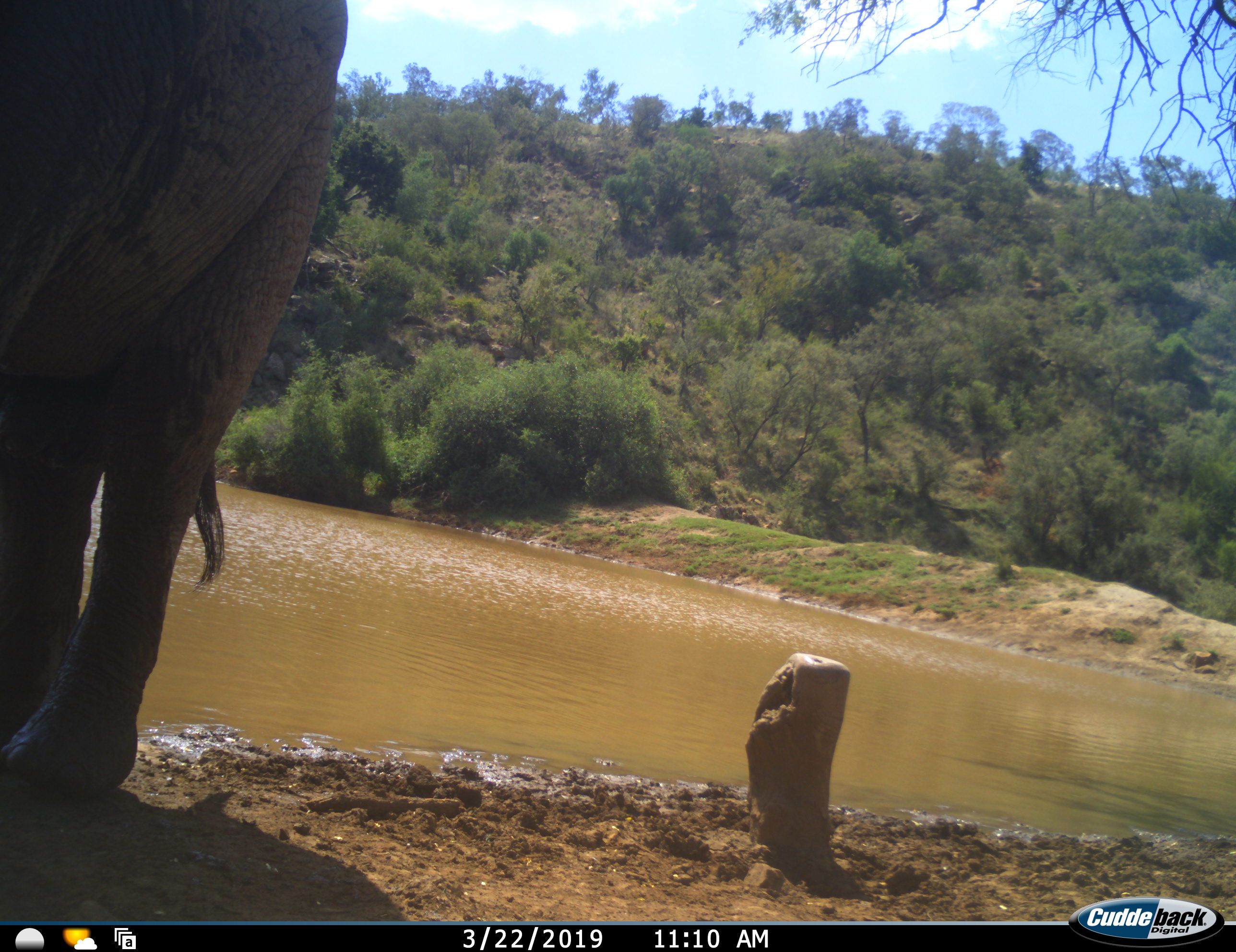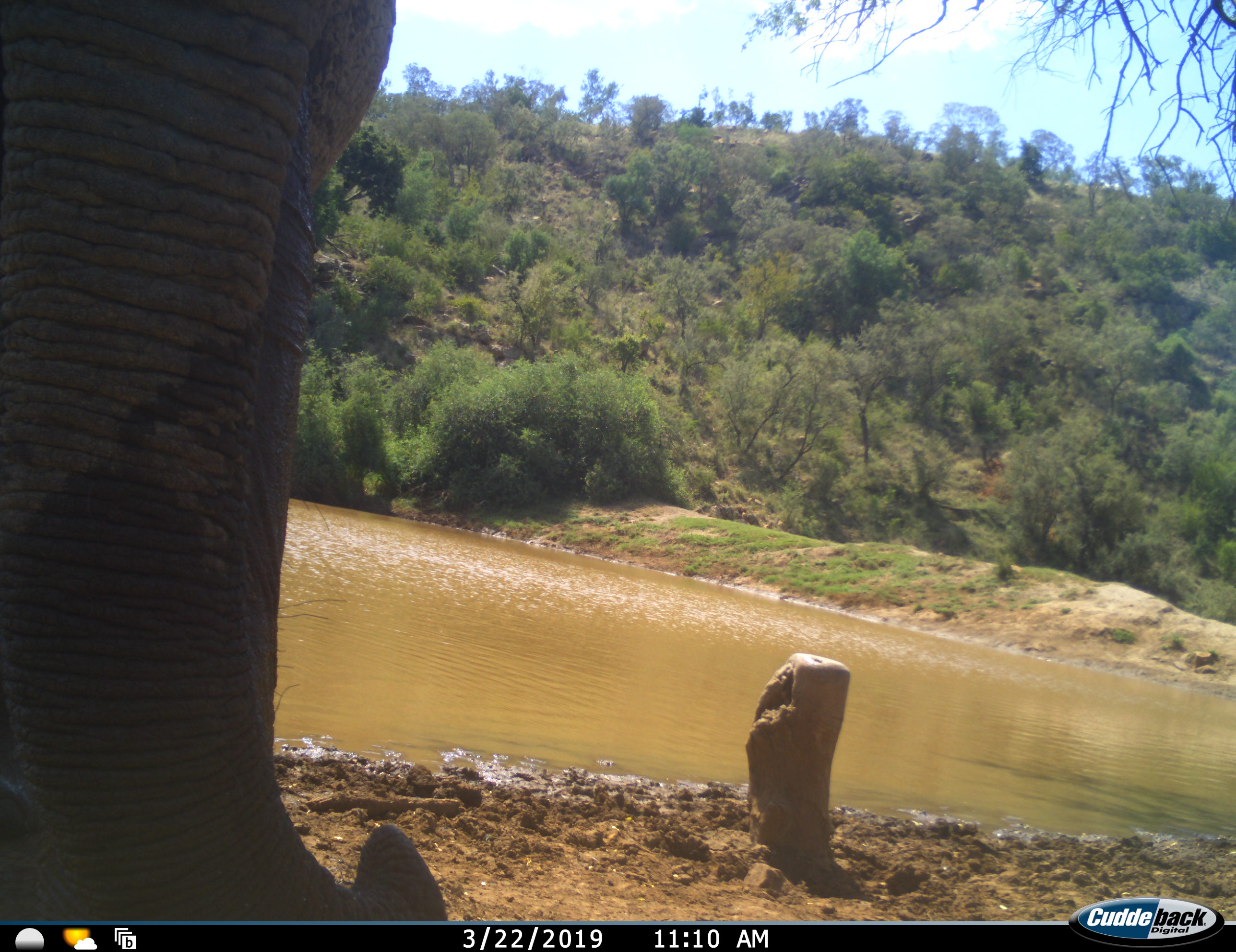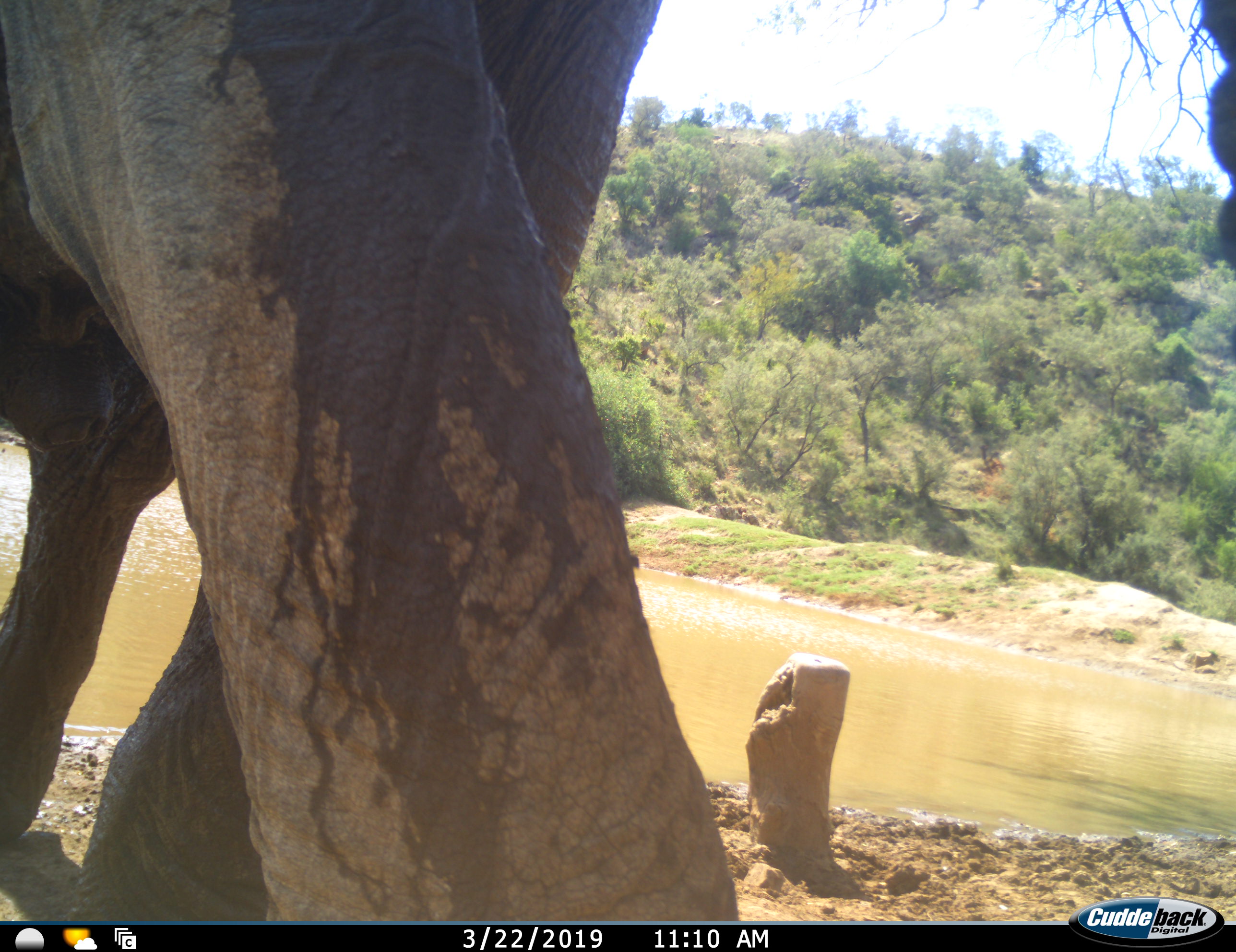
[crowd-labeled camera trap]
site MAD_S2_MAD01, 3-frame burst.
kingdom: Animalia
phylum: Chordata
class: Mammalia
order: Proboscidea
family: Elephantidae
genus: Loxodonta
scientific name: Loxodonta africana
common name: african bush elephant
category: elephant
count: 1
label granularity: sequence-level